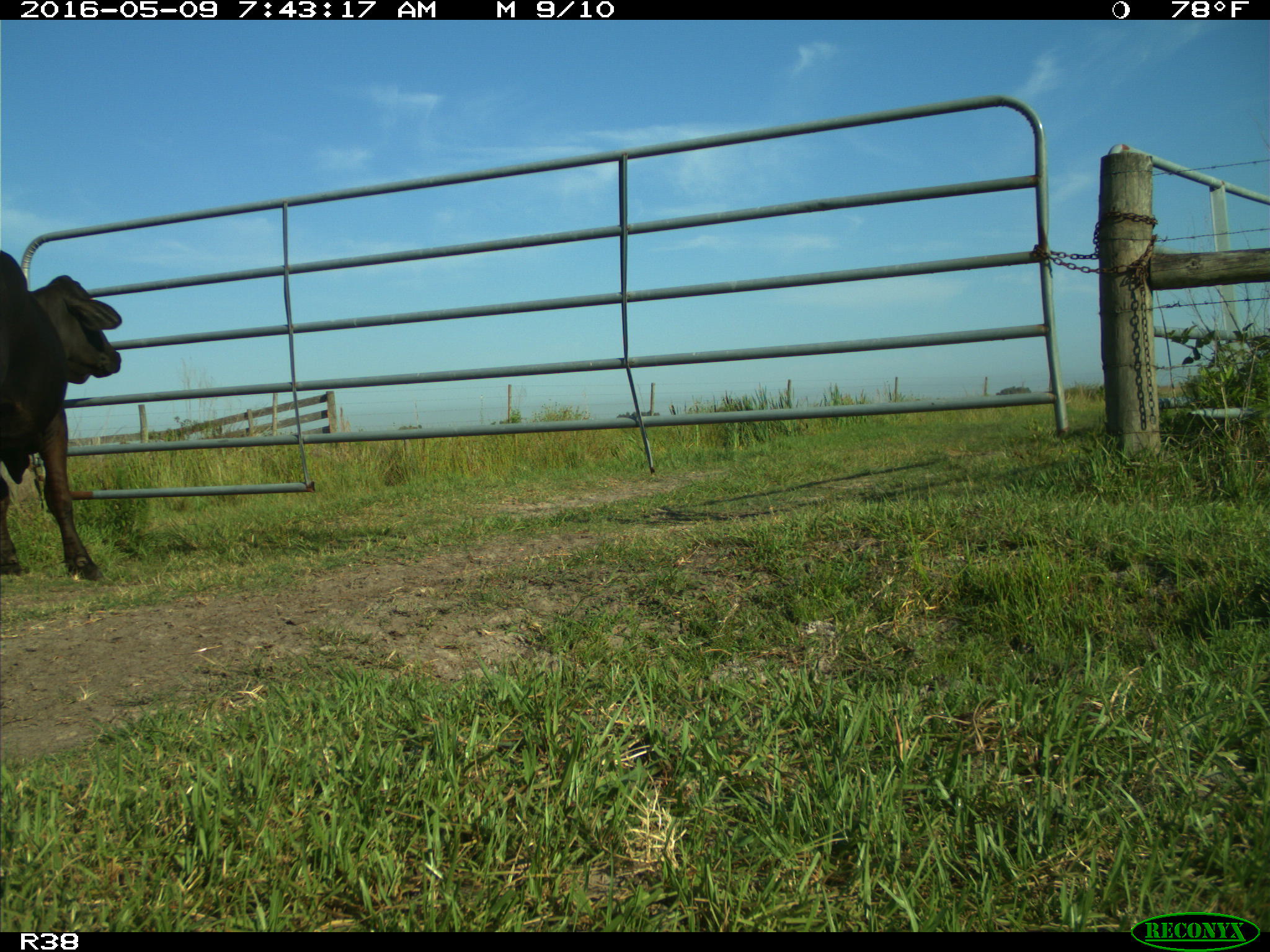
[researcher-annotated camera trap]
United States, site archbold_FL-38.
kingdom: Animalia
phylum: Chordata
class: Mammalia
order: Artiodactyla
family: Bovidae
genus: Bos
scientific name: Bos taurus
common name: domestic cow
Bos taurus (domestic cow).